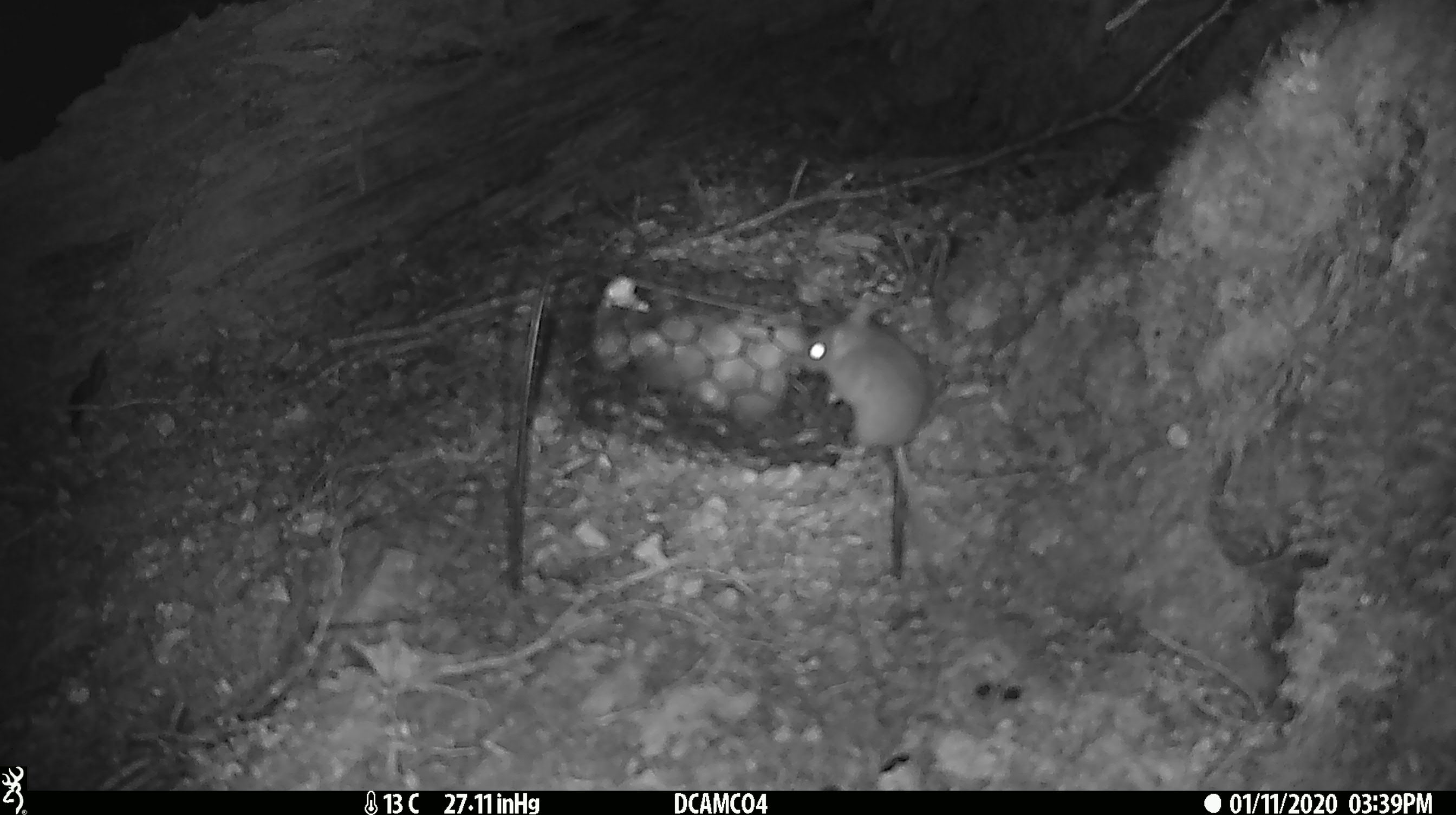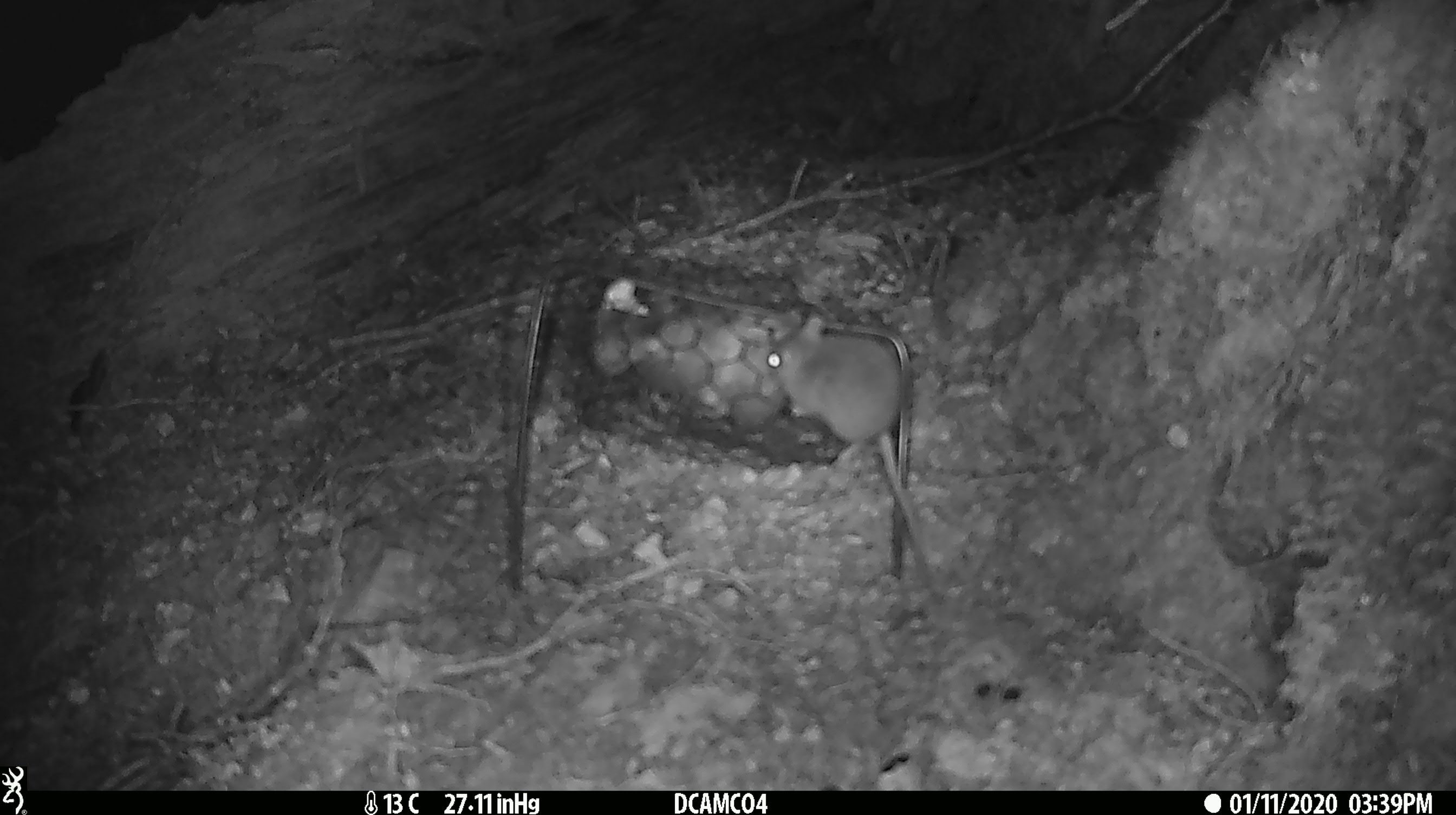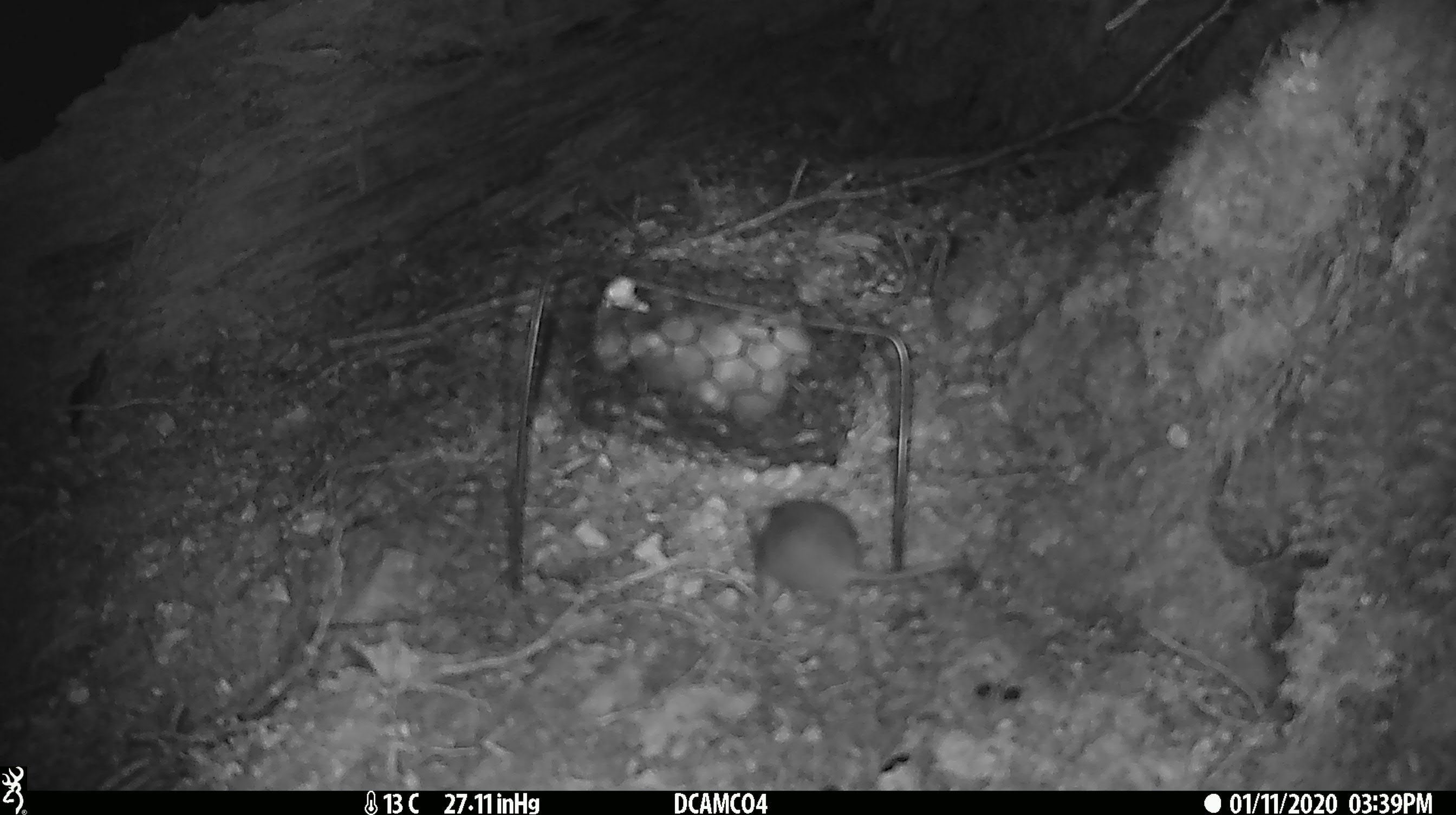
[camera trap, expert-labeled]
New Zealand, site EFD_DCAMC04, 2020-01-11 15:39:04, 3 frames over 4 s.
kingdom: Animalia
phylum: Chordata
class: Mammalia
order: Rodentia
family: Muridae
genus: Mus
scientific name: Mus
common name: mouse